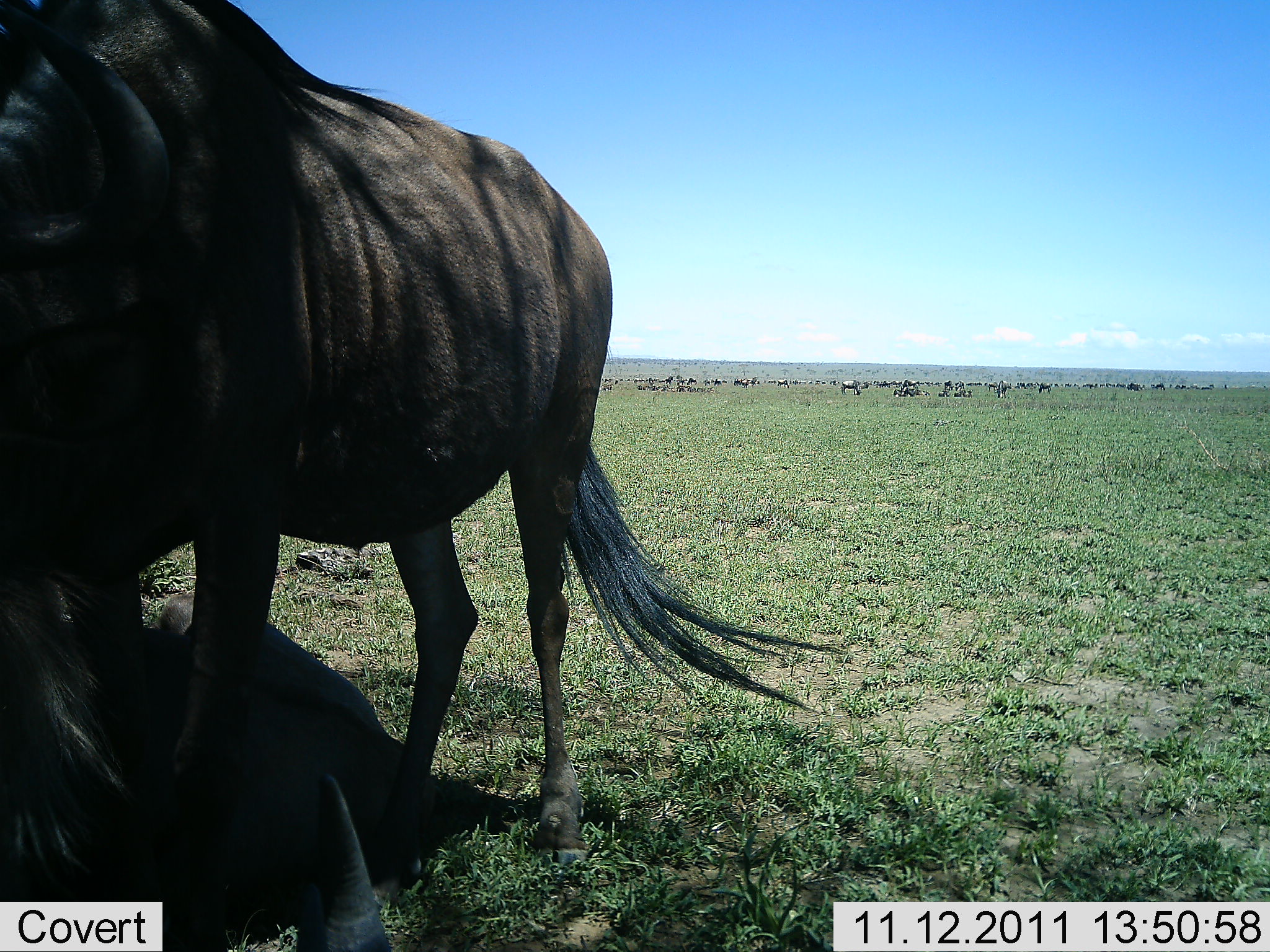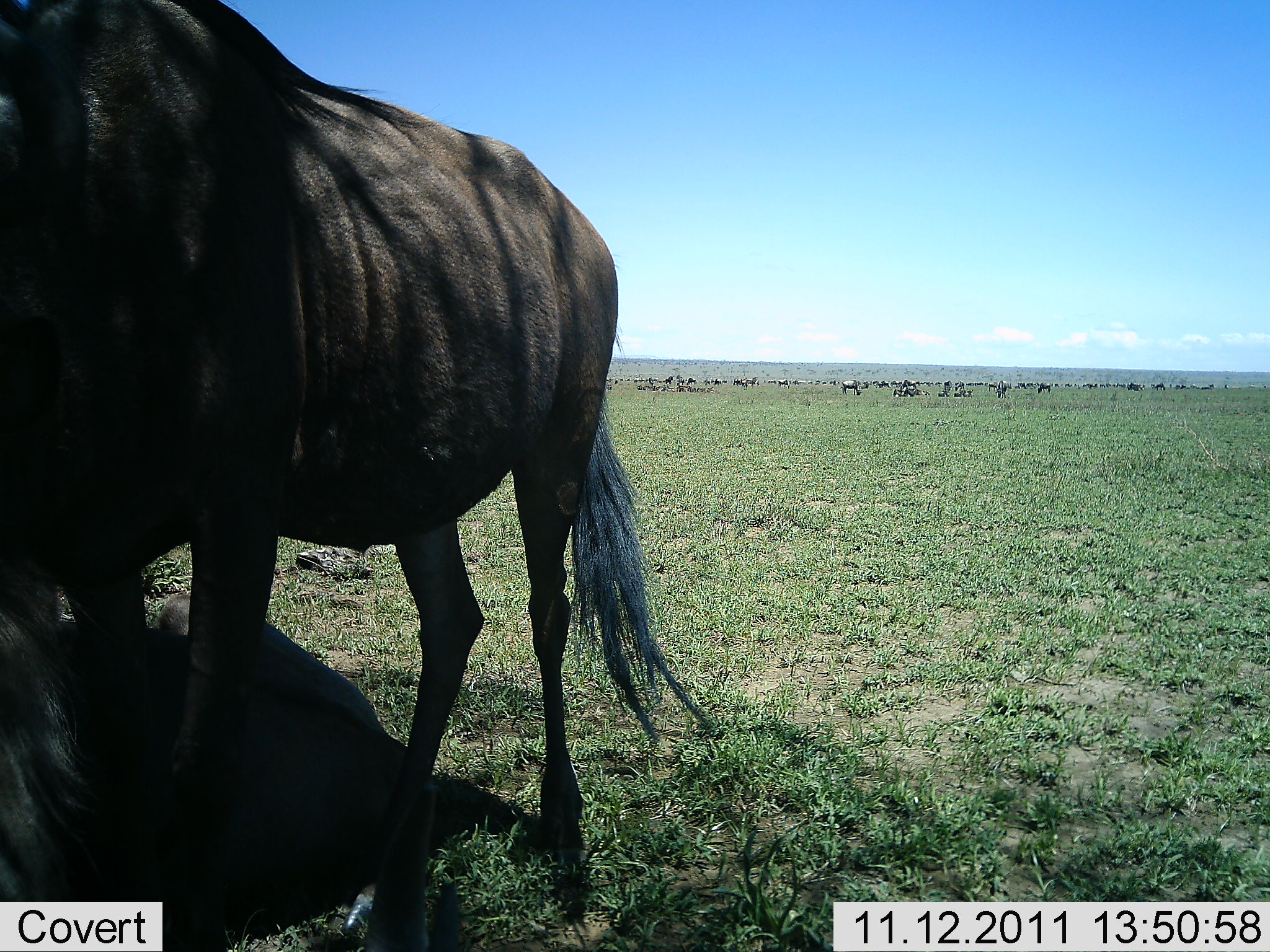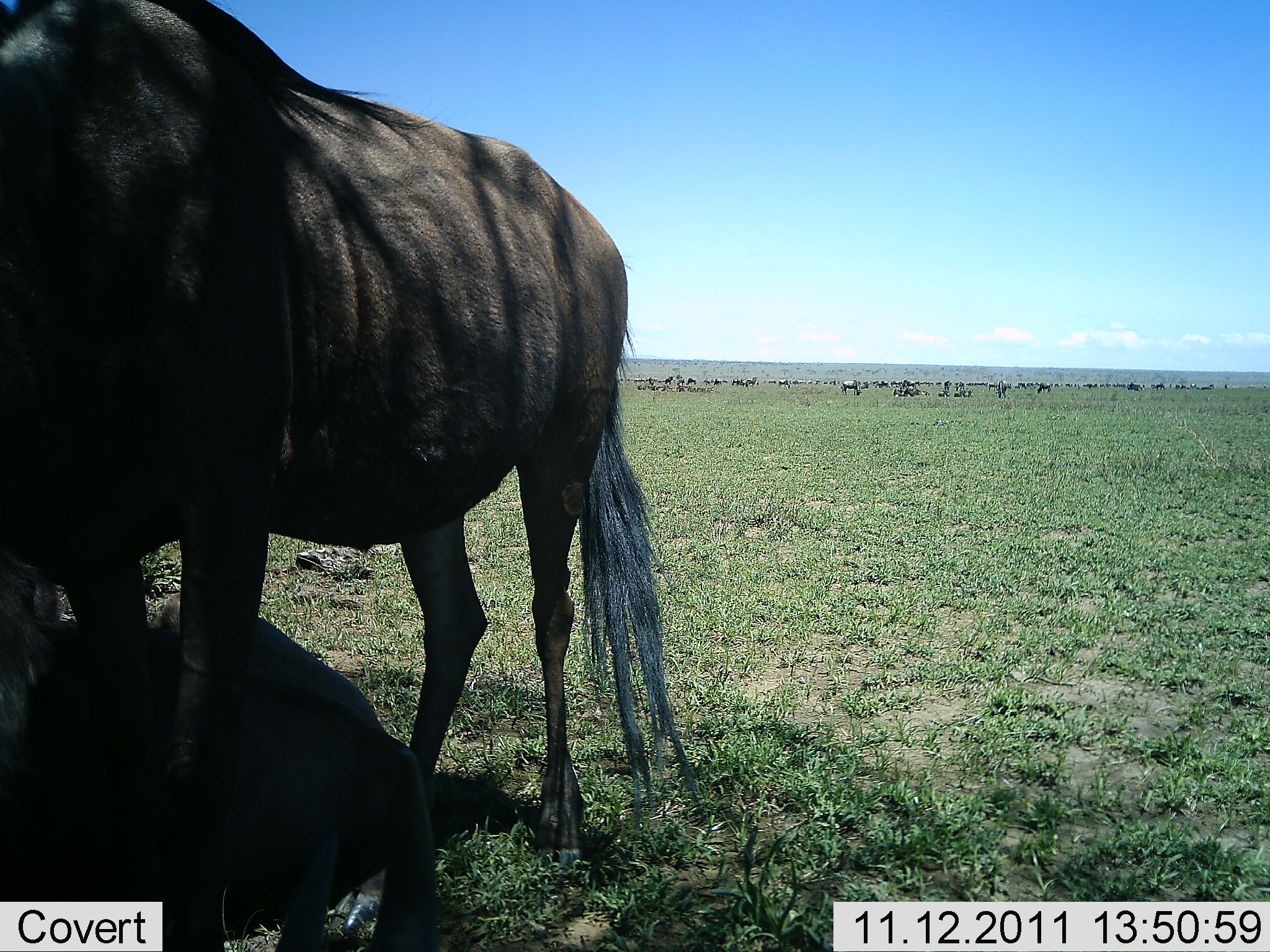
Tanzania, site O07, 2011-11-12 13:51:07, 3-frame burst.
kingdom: Animalia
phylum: Chordata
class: Mammalia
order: Artiodactyla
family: Bovidae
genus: Connochaetes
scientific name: Connochaetes taurinus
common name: blue wildebeest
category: wildebeest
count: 1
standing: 100%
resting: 40%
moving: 0%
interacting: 0%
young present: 0%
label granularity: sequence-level